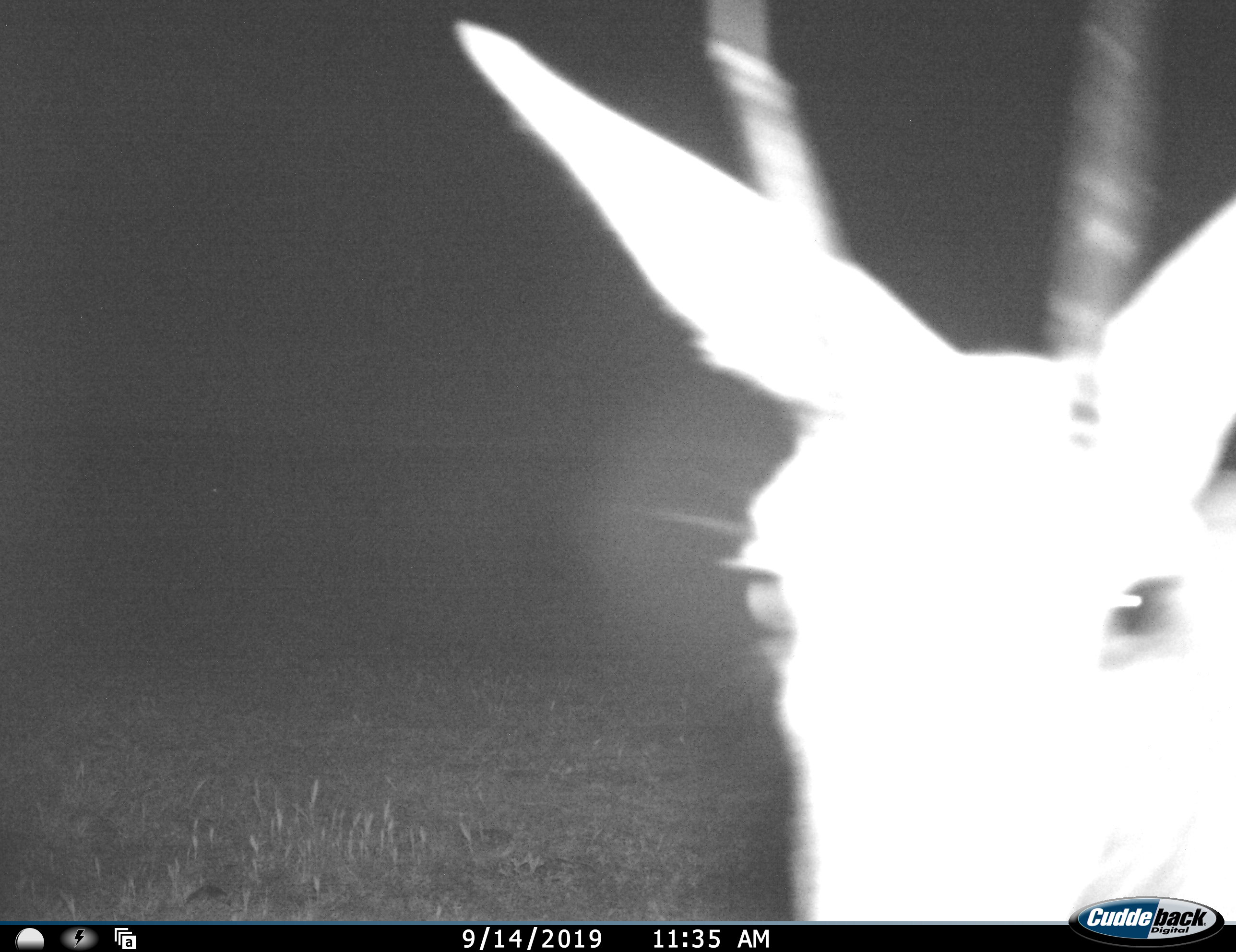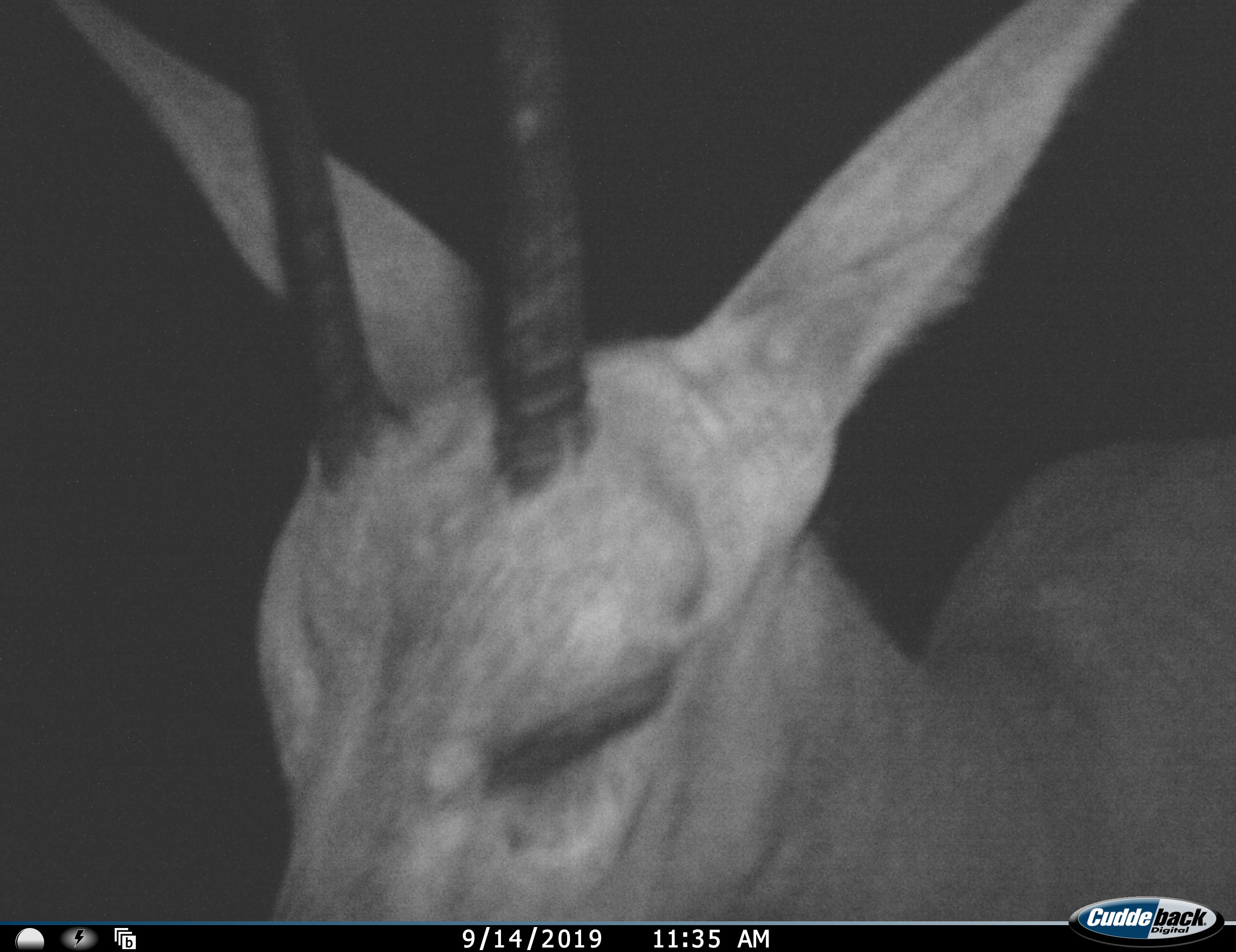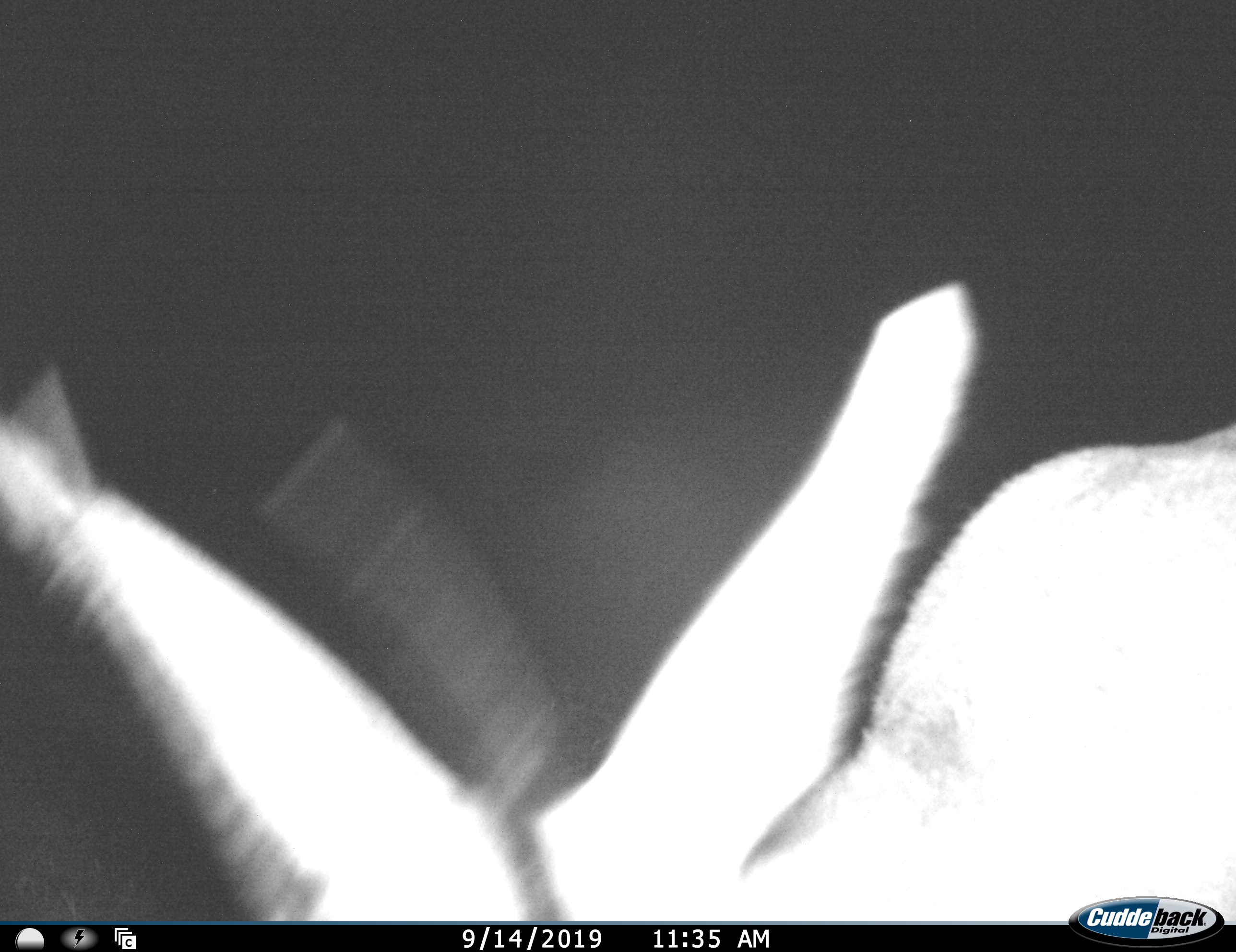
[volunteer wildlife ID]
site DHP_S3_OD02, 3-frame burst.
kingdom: Animalia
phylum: Chordata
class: Mammalia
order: Artiodactyla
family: Bovidae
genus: Pelea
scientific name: Pelea capreolus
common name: grey rhebok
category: rhebokgrey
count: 1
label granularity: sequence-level